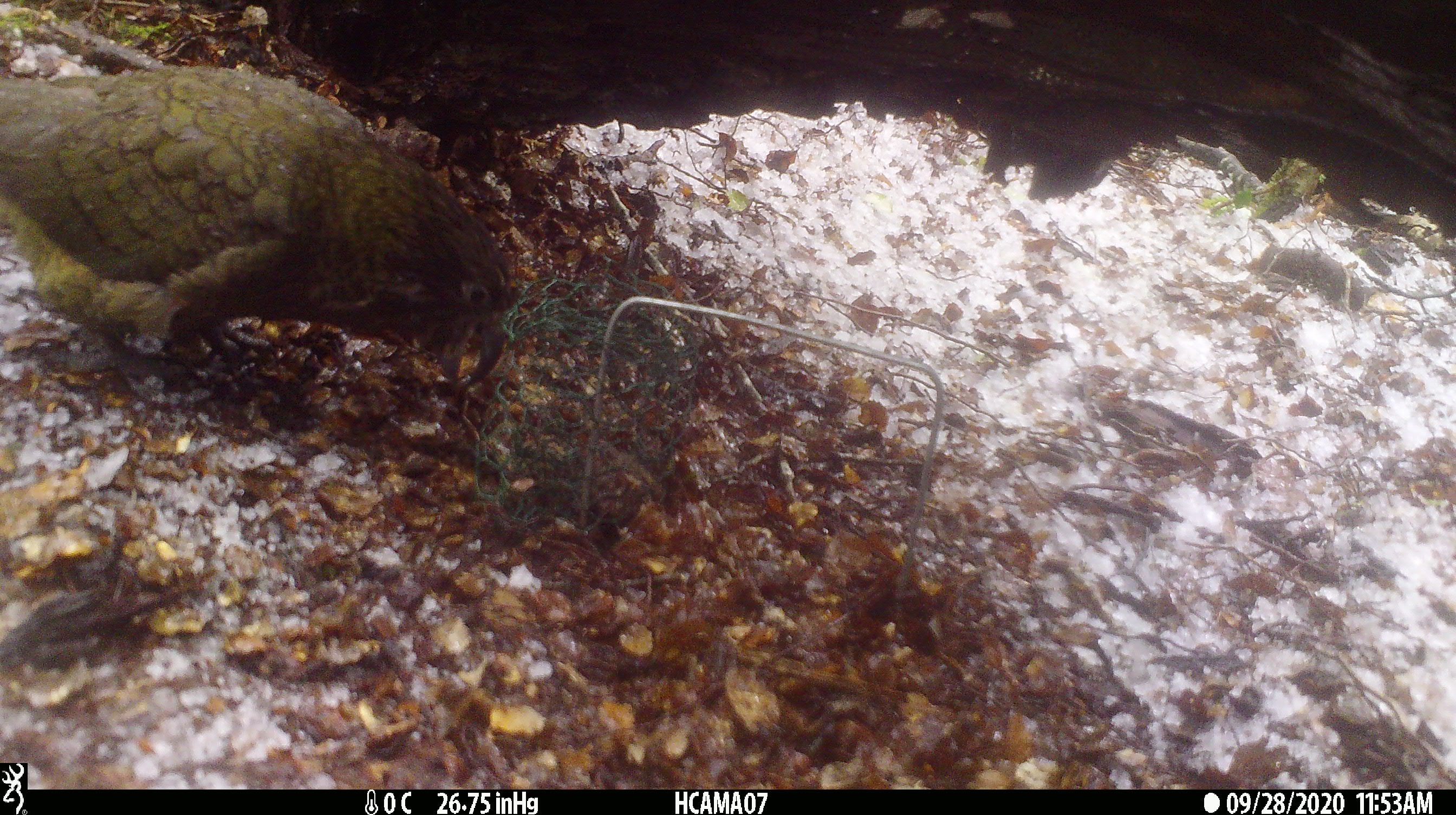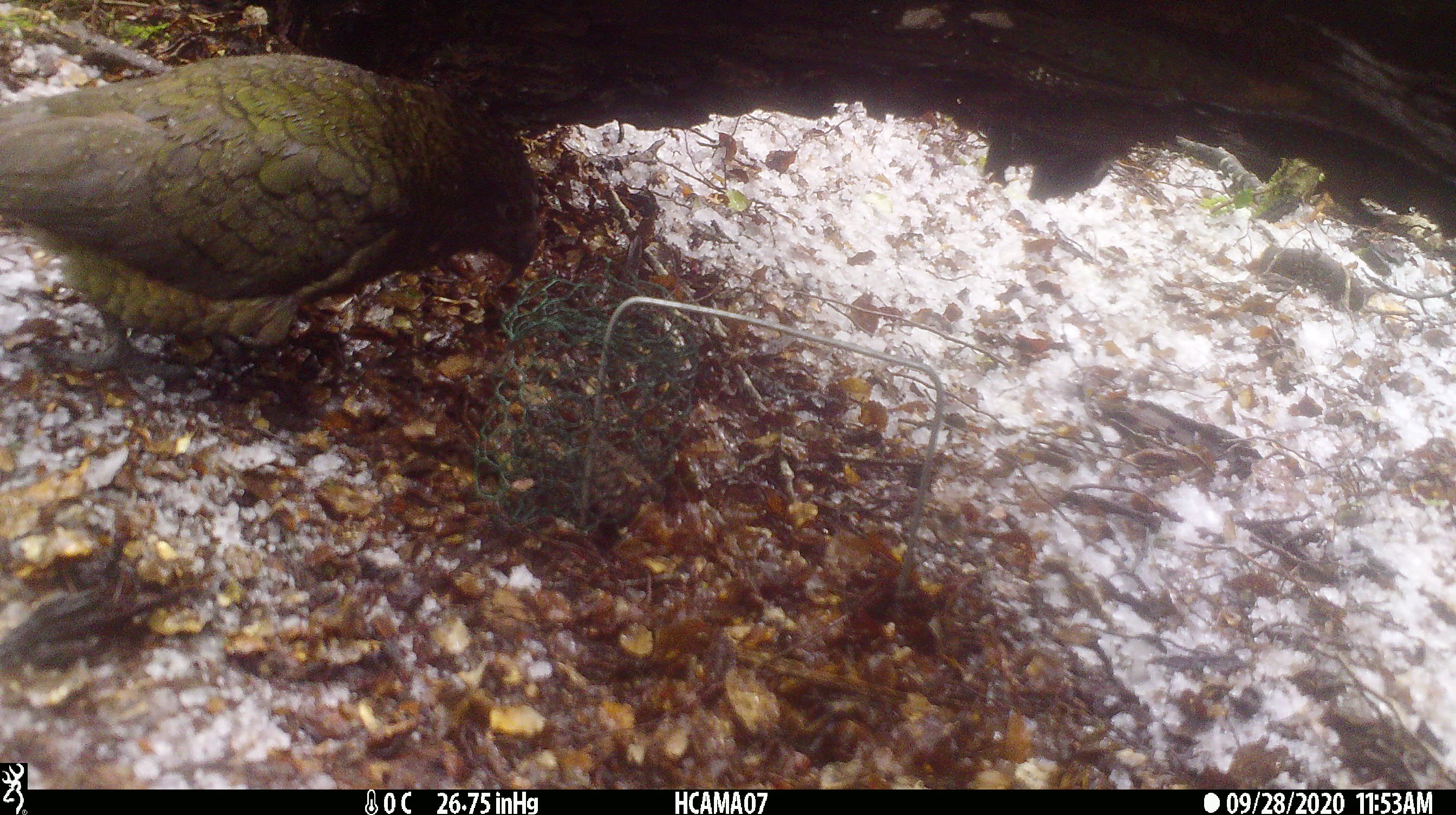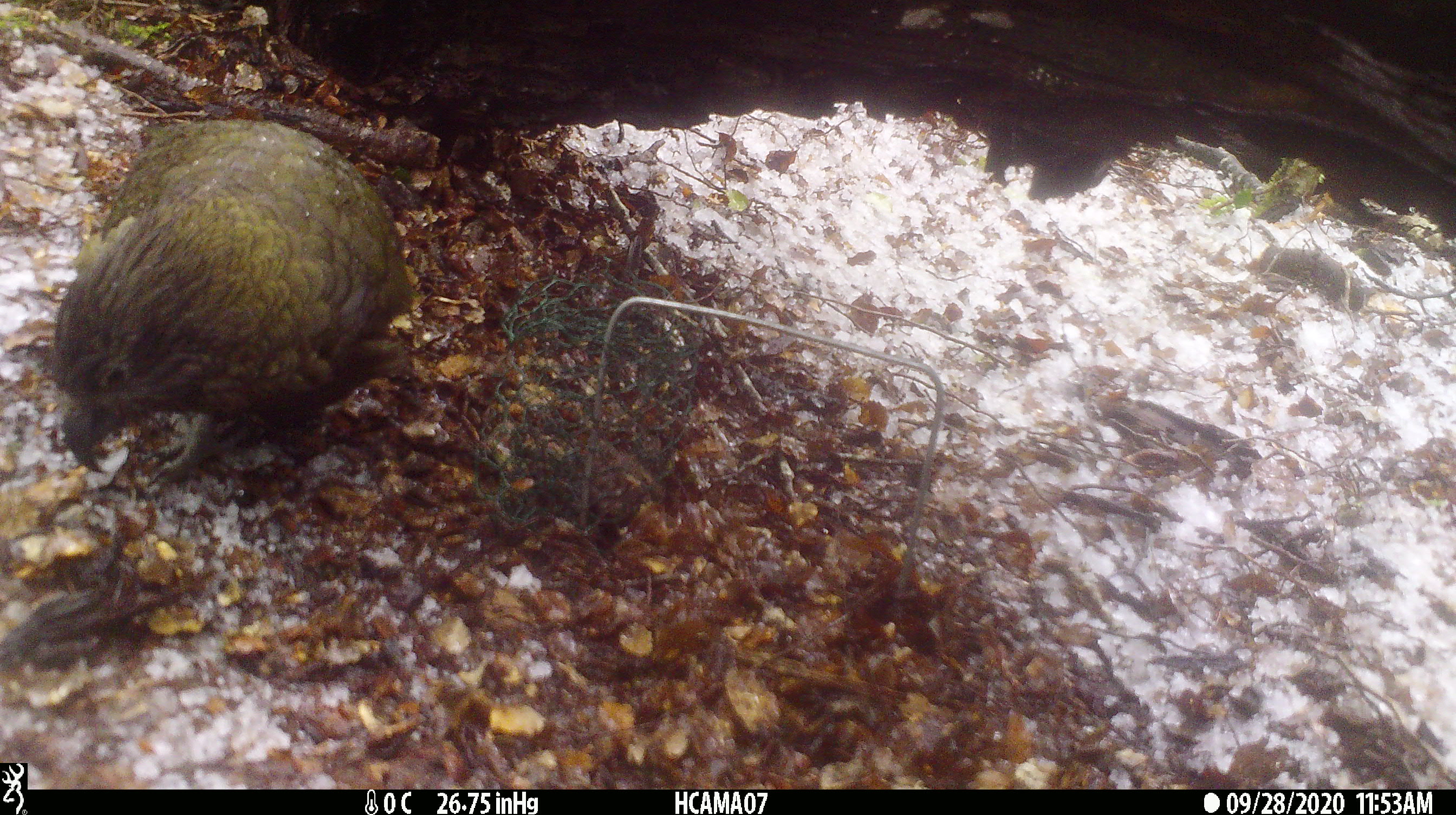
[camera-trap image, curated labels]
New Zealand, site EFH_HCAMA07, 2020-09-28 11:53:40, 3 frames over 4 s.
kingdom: Animalia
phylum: Chordata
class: Aves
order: Psittaciformes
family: Strigopidae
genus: Nestor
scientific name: Nestor notabilis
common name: kea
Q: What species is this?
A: Kea (Nestor notabilis).